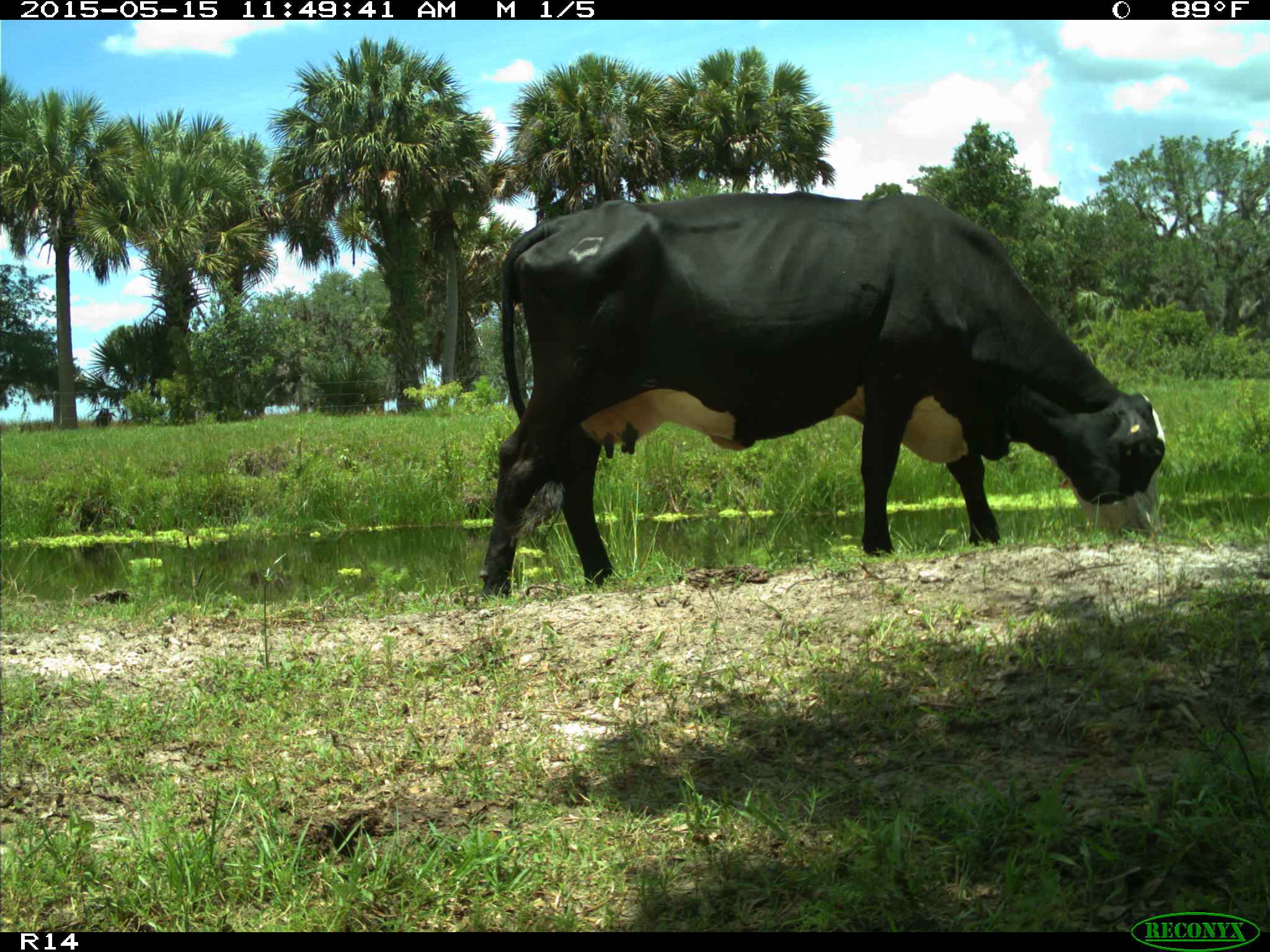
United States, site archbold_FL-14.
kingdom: Animalia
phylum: Chordata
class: Mammalia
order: Artiodactyla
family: Bovidae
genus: Bos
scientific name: Bos taurus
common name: domestic cow